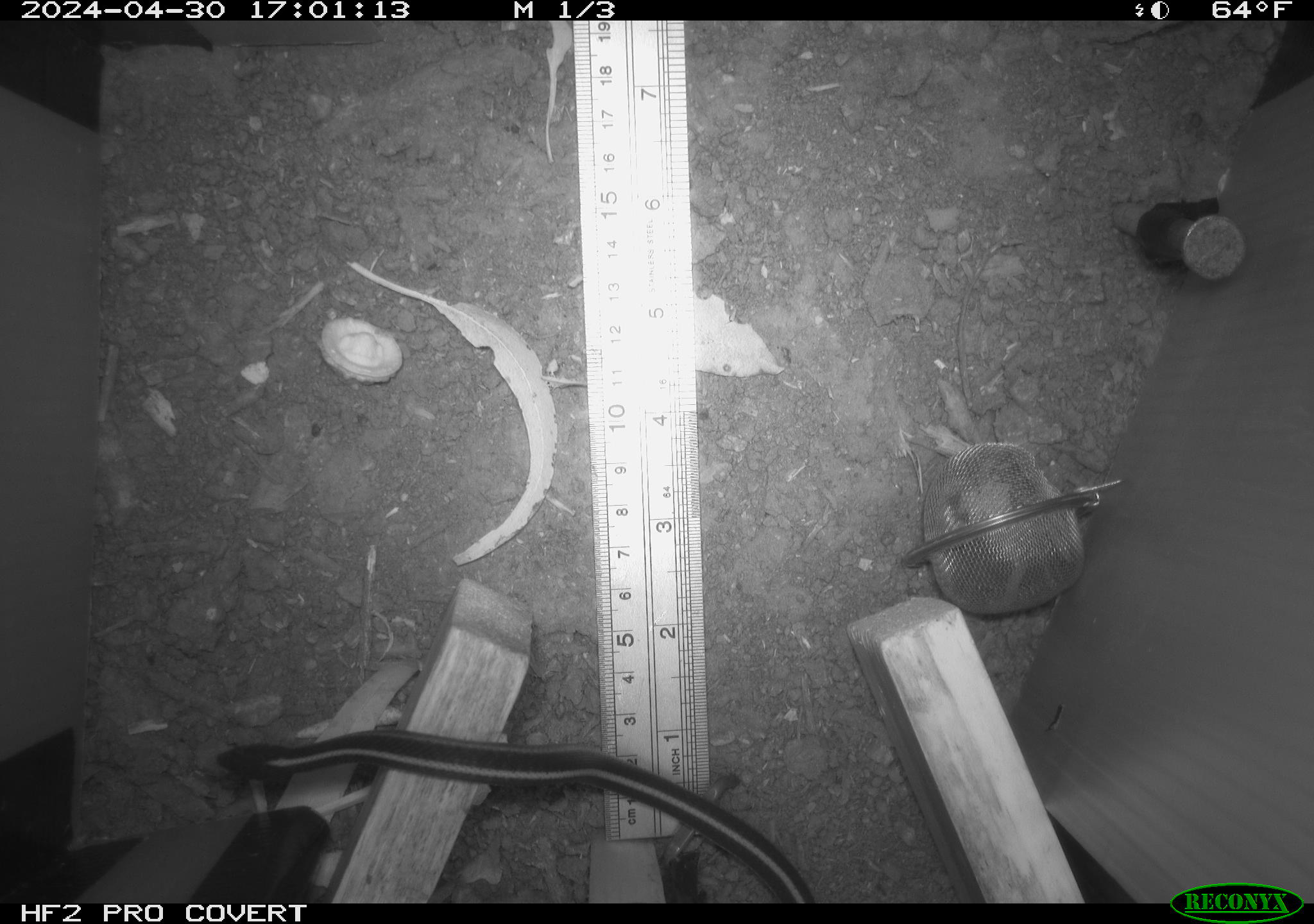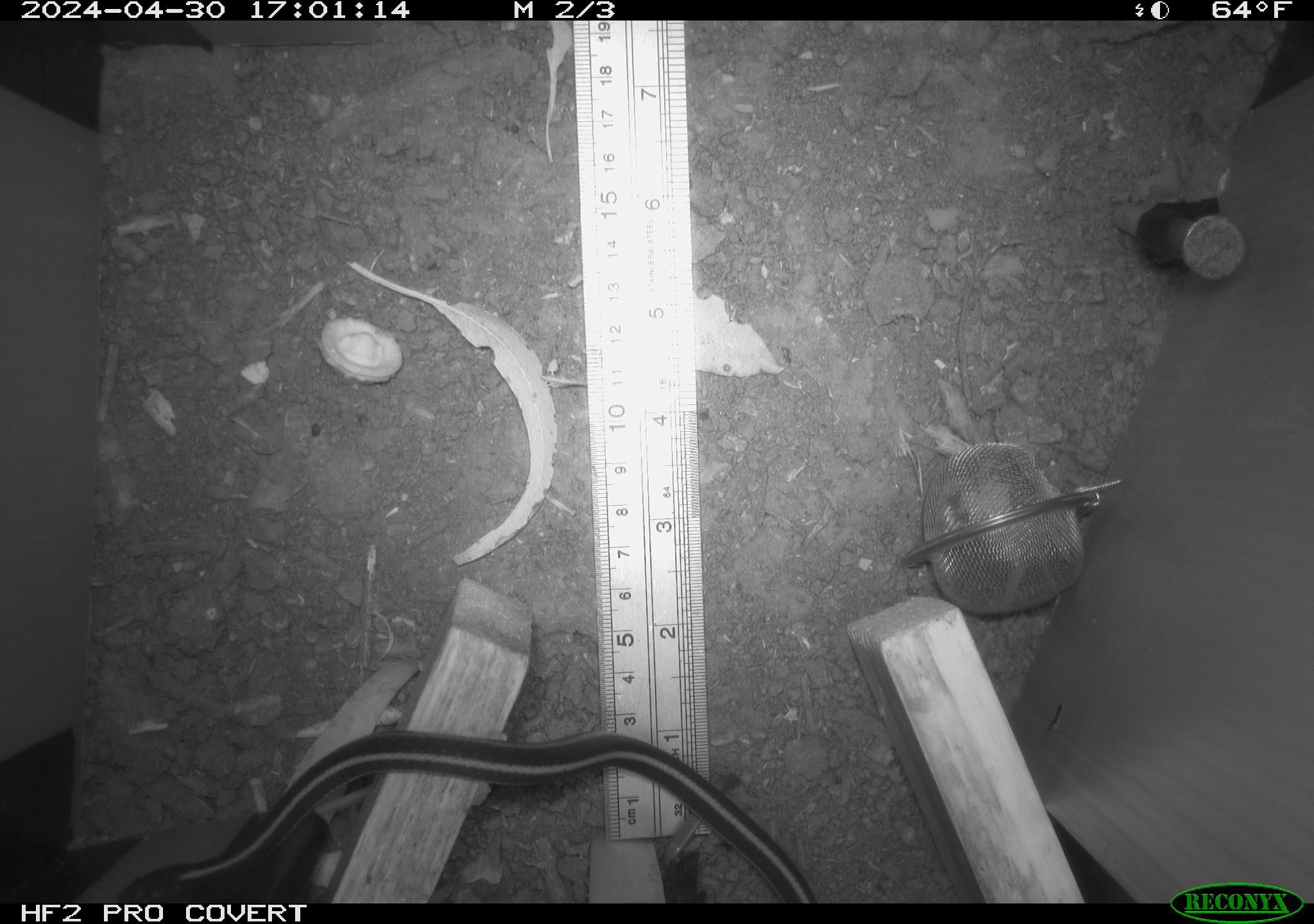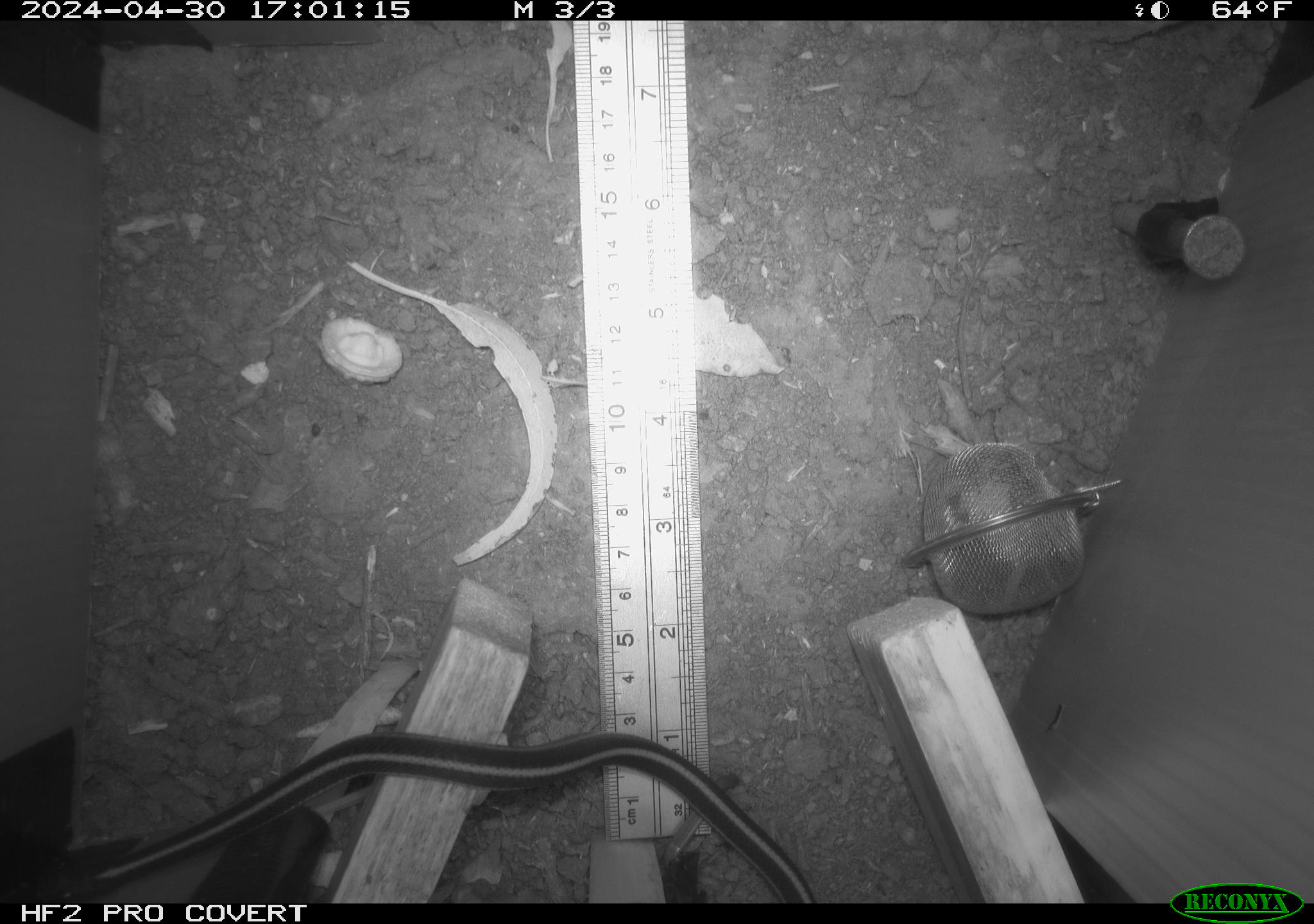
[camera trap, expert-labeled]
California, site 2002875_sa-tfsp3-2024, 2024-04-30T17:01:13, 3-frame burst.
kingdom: Animalia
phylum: Chordata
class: Reptilia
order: Squamata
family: Colubridae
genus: Thamnophis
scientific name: Thamnophis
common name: american gartersnakes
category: thamnophis species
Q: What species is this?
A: Thamnophis species (american gartersnakes) (Thamnophis).